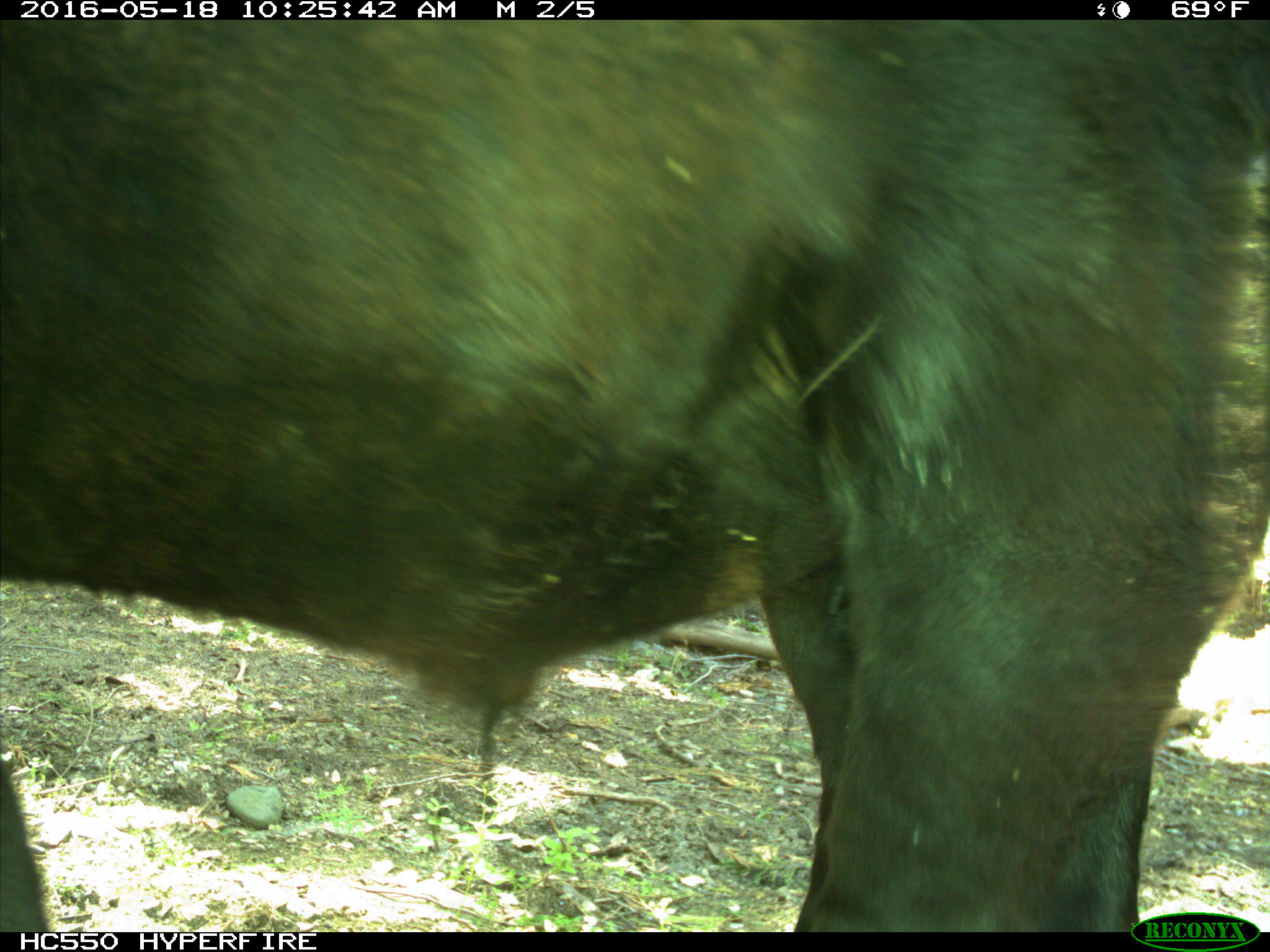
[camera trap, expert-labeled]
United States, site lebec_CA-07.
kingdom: Animalia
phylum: Chordata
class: Mammalia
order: Artiodactyla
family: Bovidae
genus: Bos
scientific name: Bos taurus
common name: domestic cow